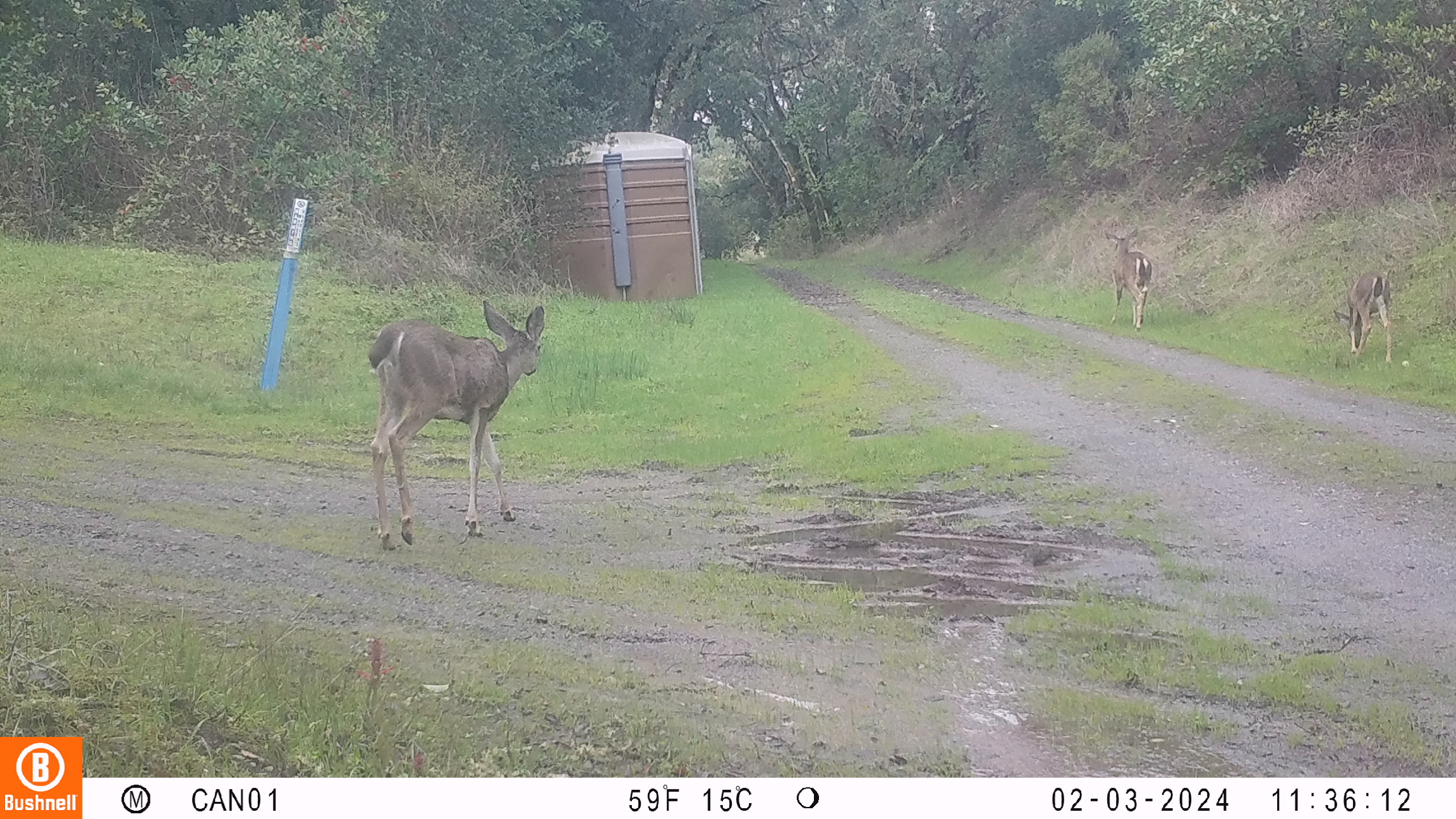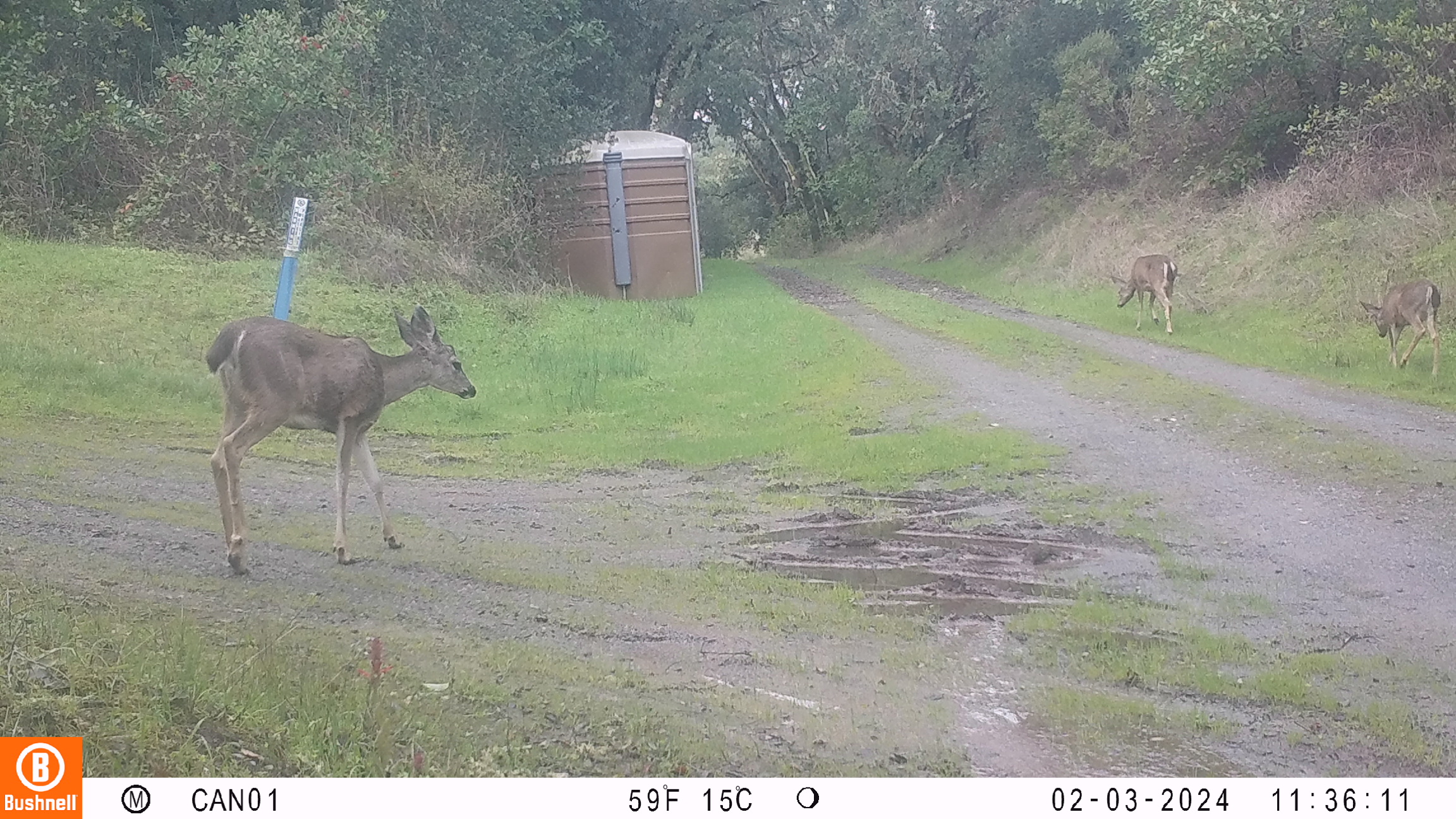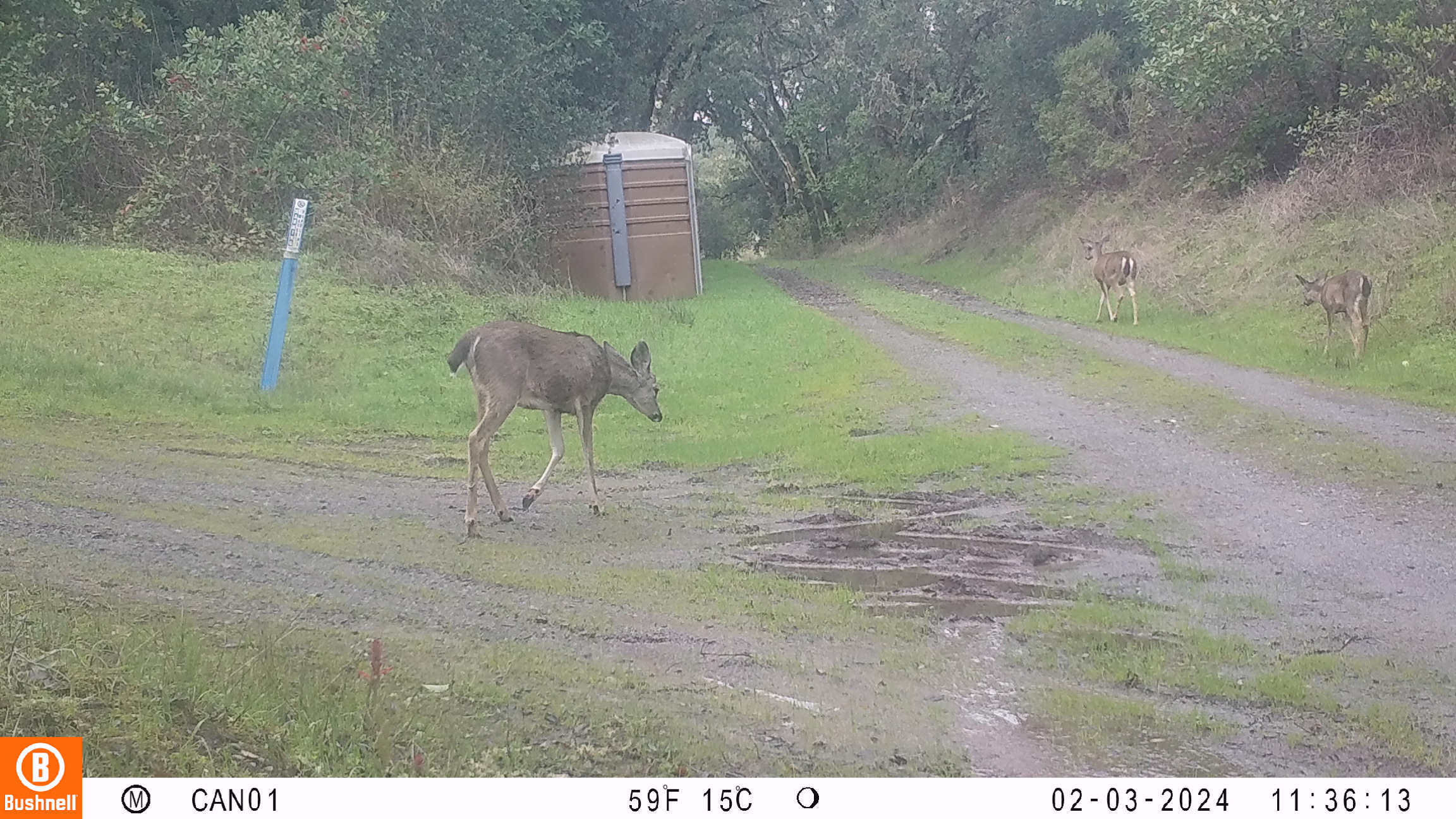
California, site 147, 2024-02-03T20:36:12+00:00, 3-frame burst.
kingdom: Animalia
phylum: Chordata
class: Mammalia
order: Artiodactyla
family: Cervidae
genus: Odocoileus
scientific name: Odocoileus hemionus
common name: mule deer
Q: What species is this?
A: Mule deer (Odocoileus hemionus).